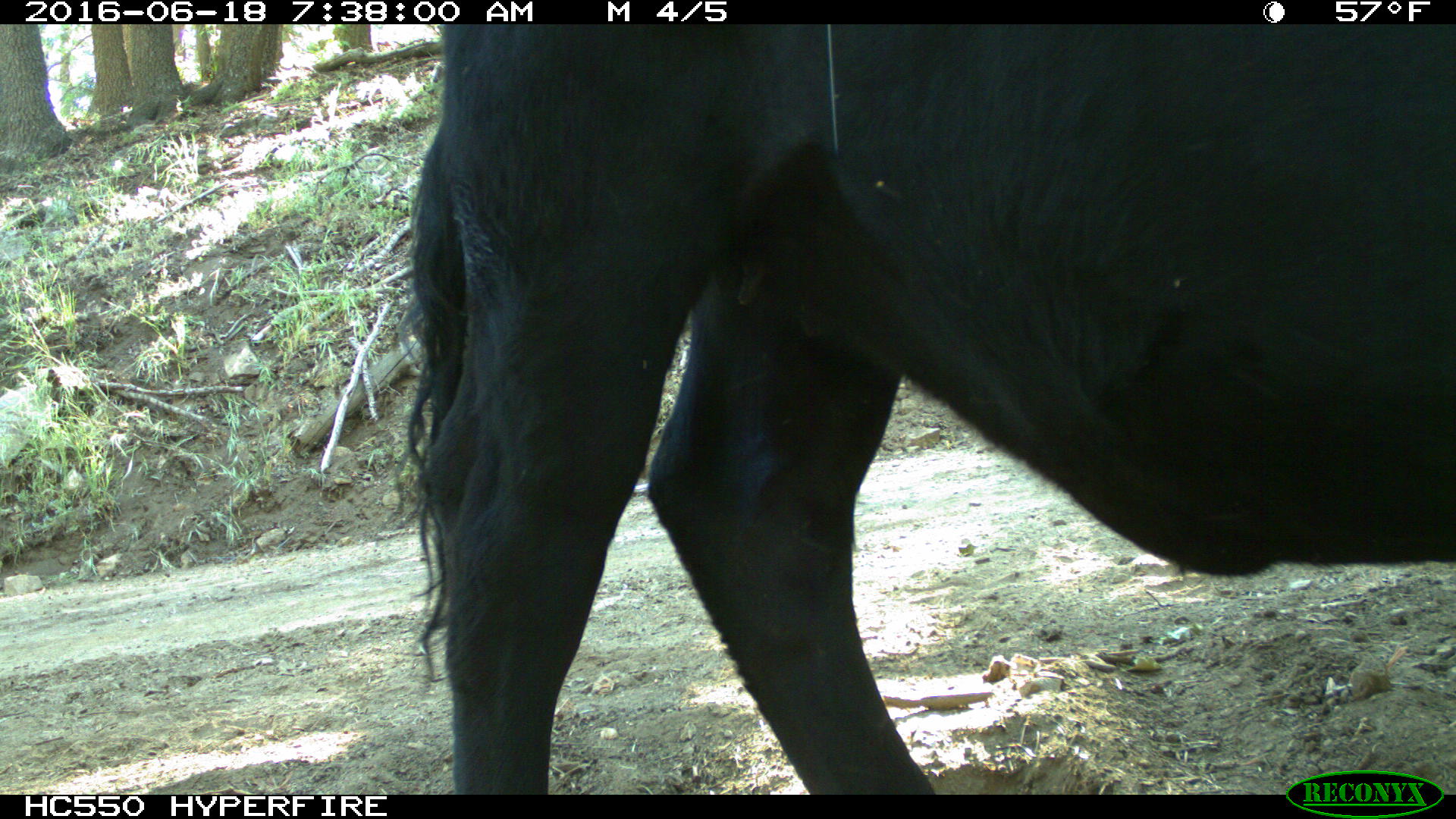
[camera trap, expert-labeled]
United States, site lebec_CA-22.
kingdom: Animalia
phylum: Chordata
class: Mammalia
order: Artiodactyla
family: Bovidae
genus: Bos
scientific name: Bos taurus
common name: domestic cow